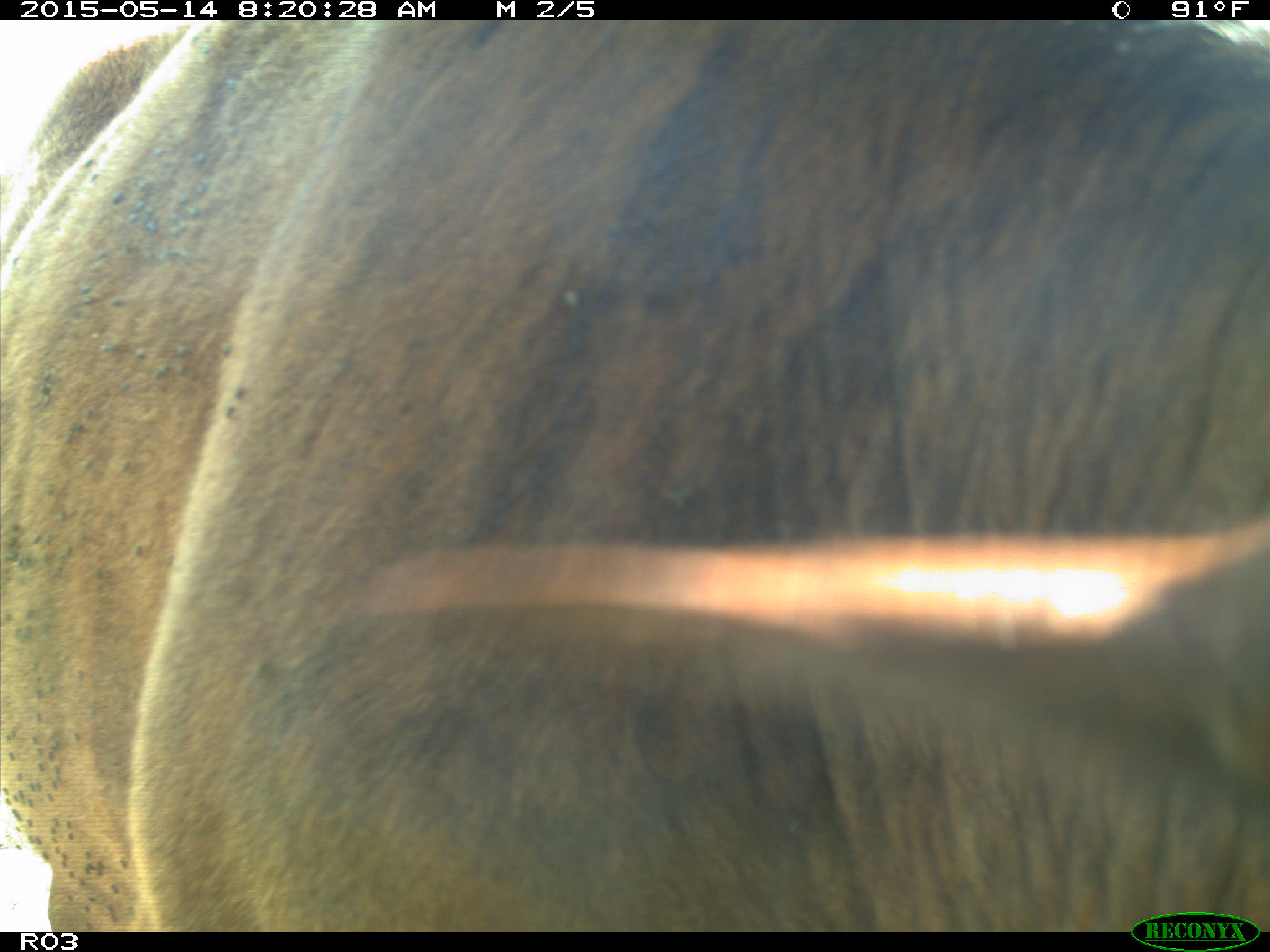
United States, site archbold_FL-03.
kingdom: Animalia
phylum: Chordata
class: Mammalia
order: Artiodactyla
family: Bovidae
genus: Bos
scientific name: Bos taurus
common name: domestic cow